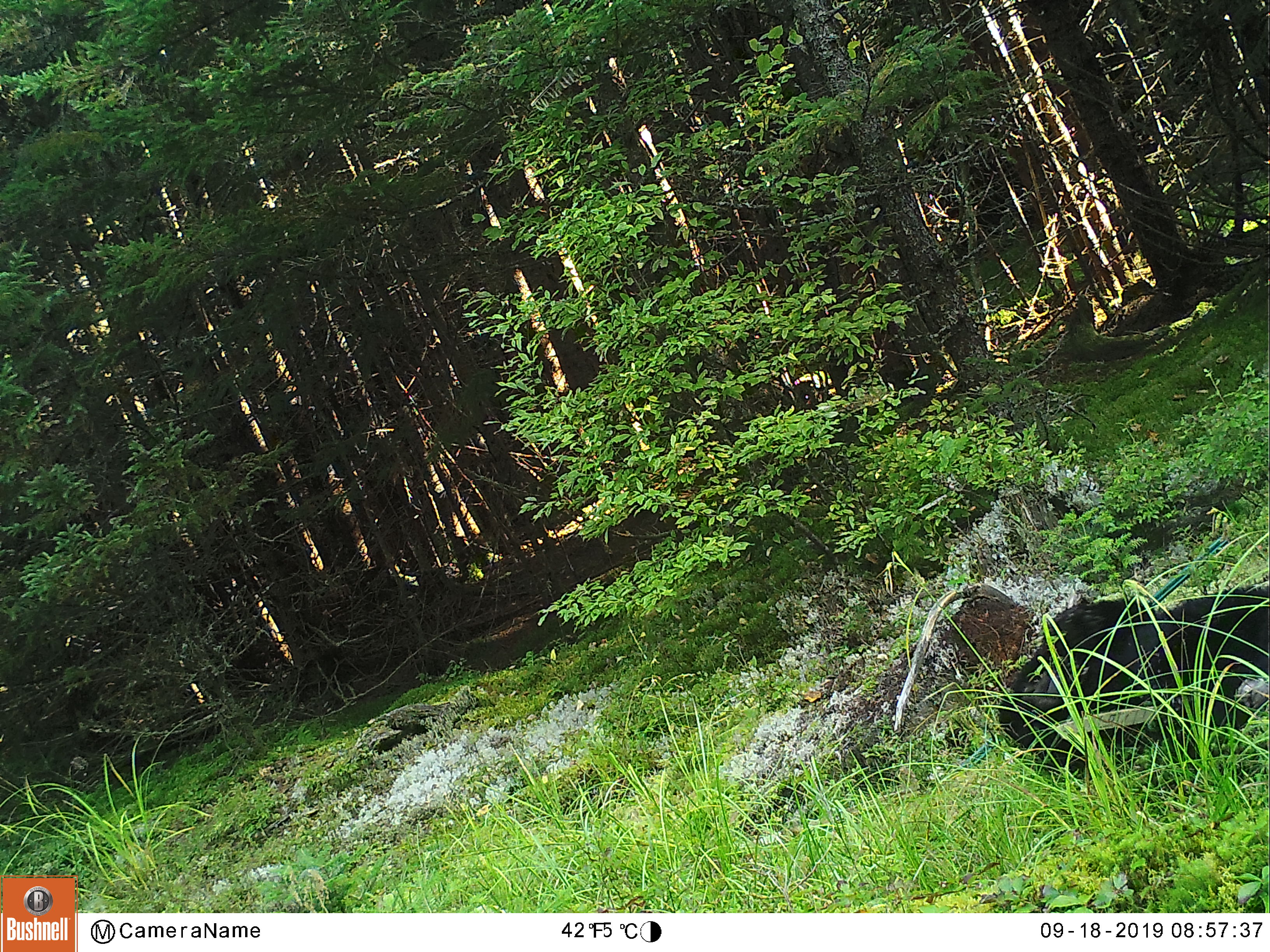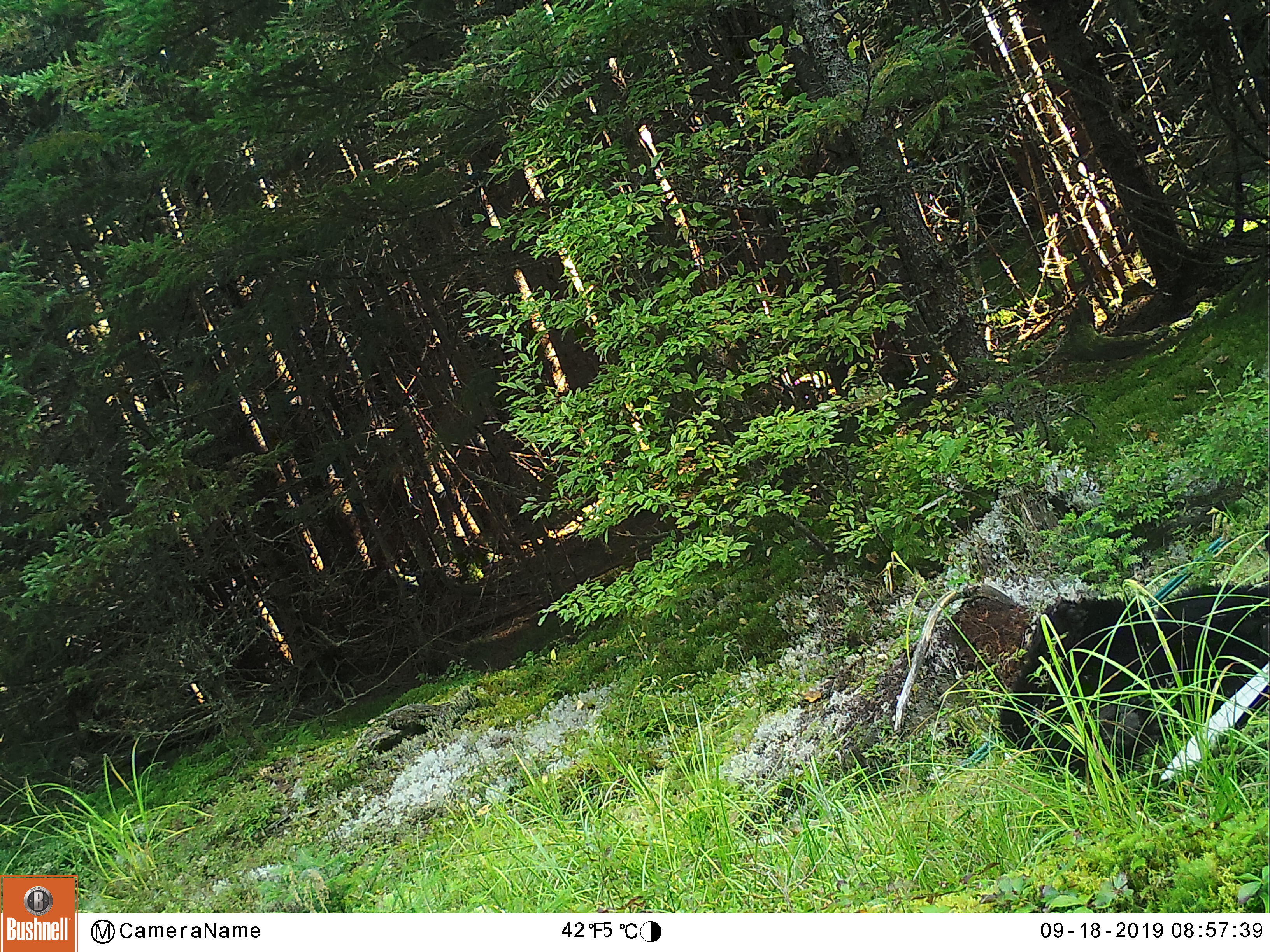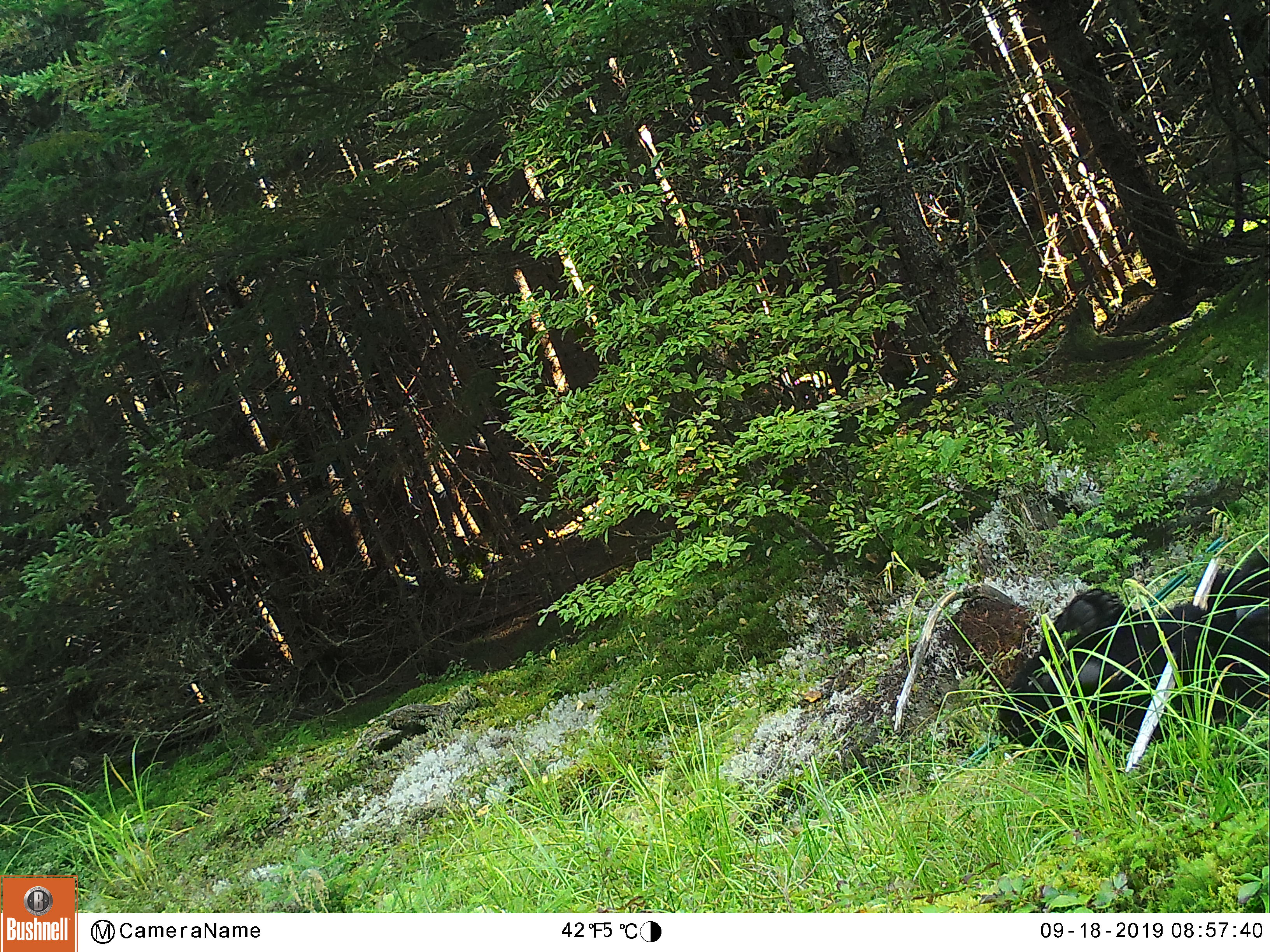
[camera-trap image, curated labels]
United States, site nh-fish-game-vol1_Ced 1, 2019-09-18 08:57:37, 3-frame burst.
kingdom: Animalia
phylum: Chordata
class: Mammalia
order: Carnivora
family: Ursidae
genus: Ursus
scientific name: Ursus americanus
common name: black bear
Black bear (Ursus americanus).